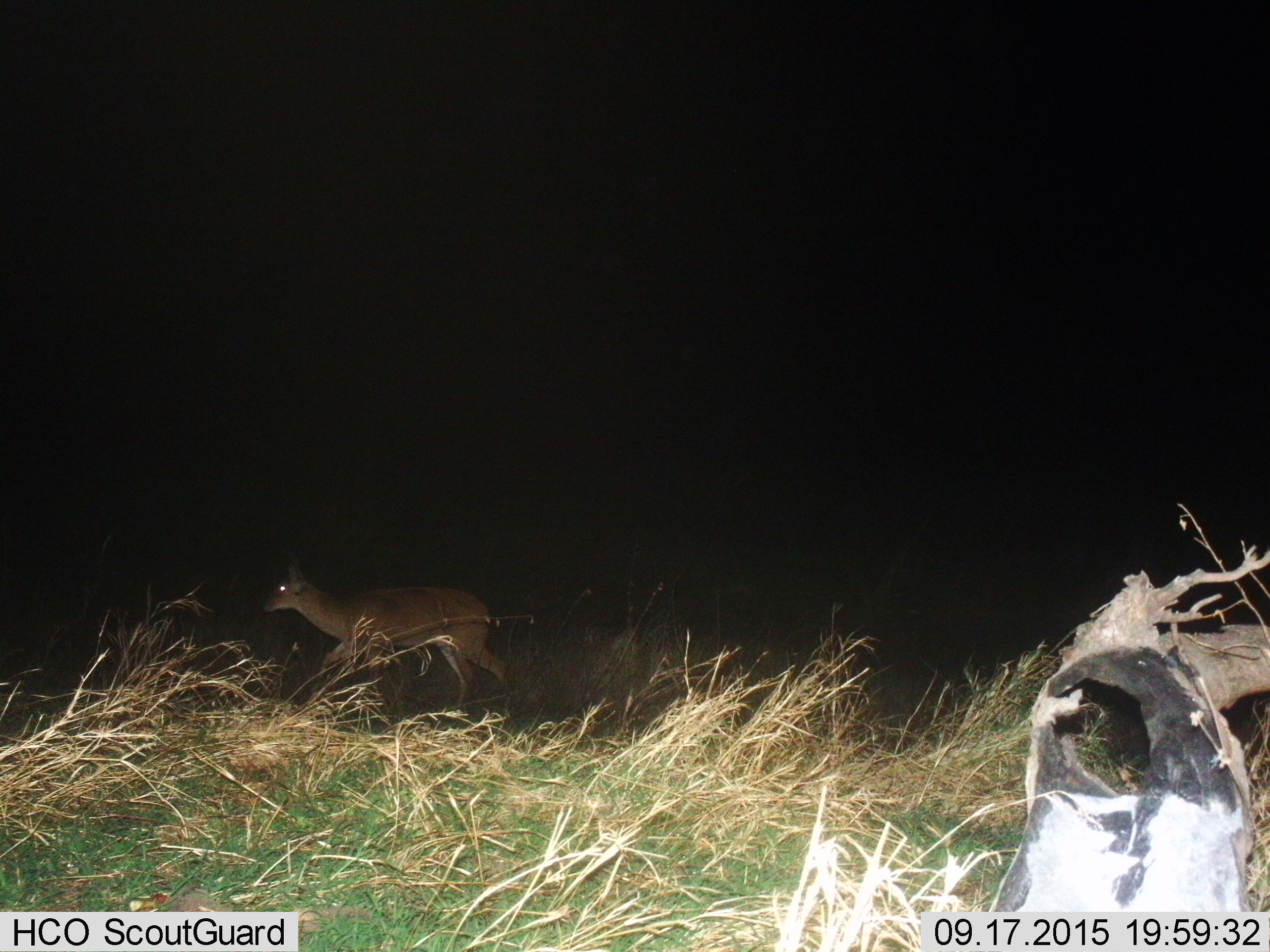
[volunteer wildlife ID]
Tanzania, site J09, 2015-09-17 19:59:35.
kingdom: Animalia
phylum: Chordata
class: Mammalia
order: Artiodactyla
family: Bovidae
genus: Madoqua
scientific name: Madoqua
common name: dikdik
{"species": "dikdik (Madoqua)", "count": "1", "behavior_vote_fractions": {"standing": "33%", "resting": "0%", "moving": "67%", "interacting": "0%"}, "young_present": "0%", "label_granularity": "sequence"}